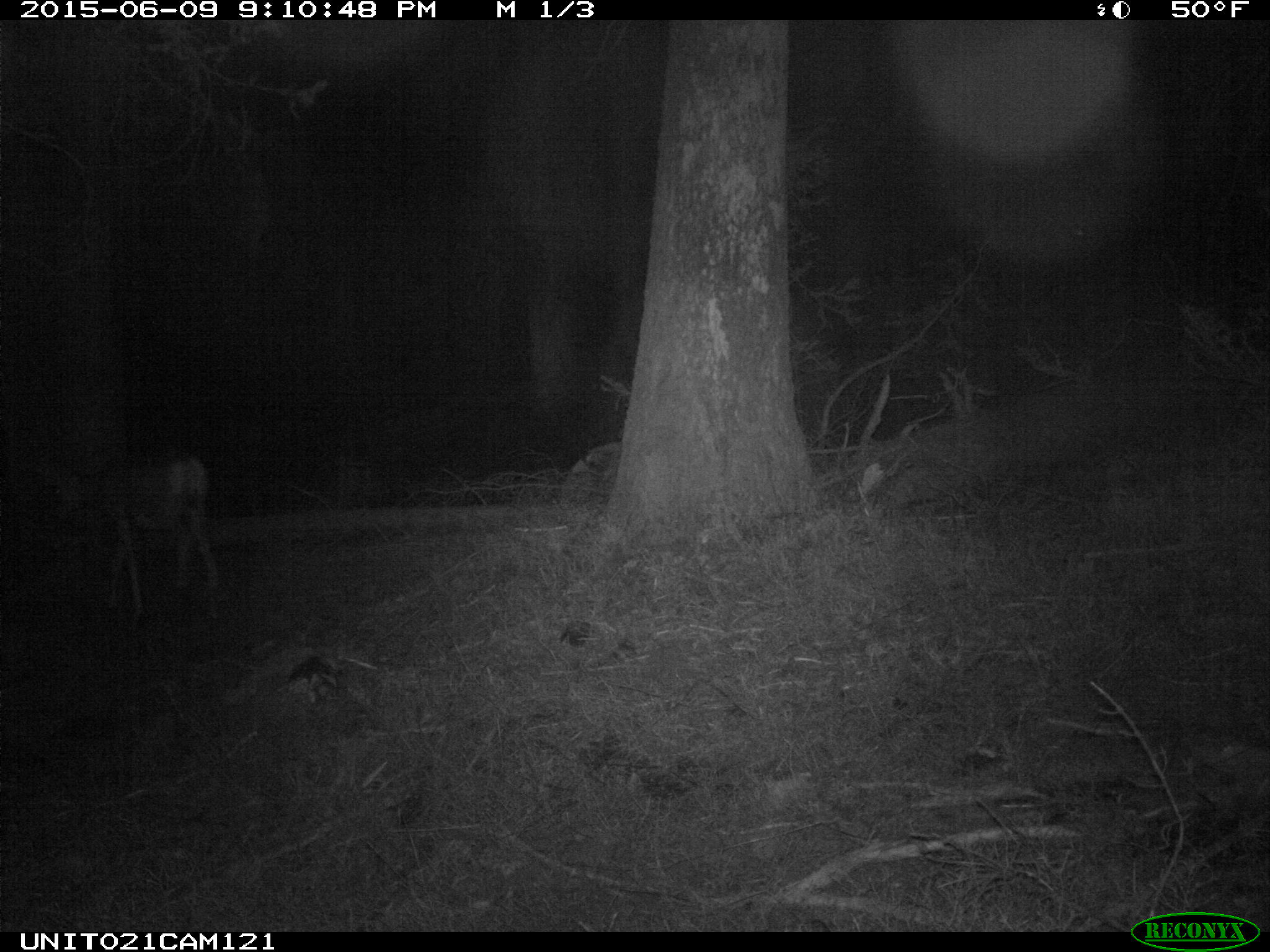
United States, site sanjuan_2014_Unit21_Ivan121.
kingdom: Animalia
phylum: Chordata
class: Mammalia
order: Artiodactyla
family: Cervidae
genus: Odocoileus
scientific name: Odocoileus hemionus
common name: mule deer